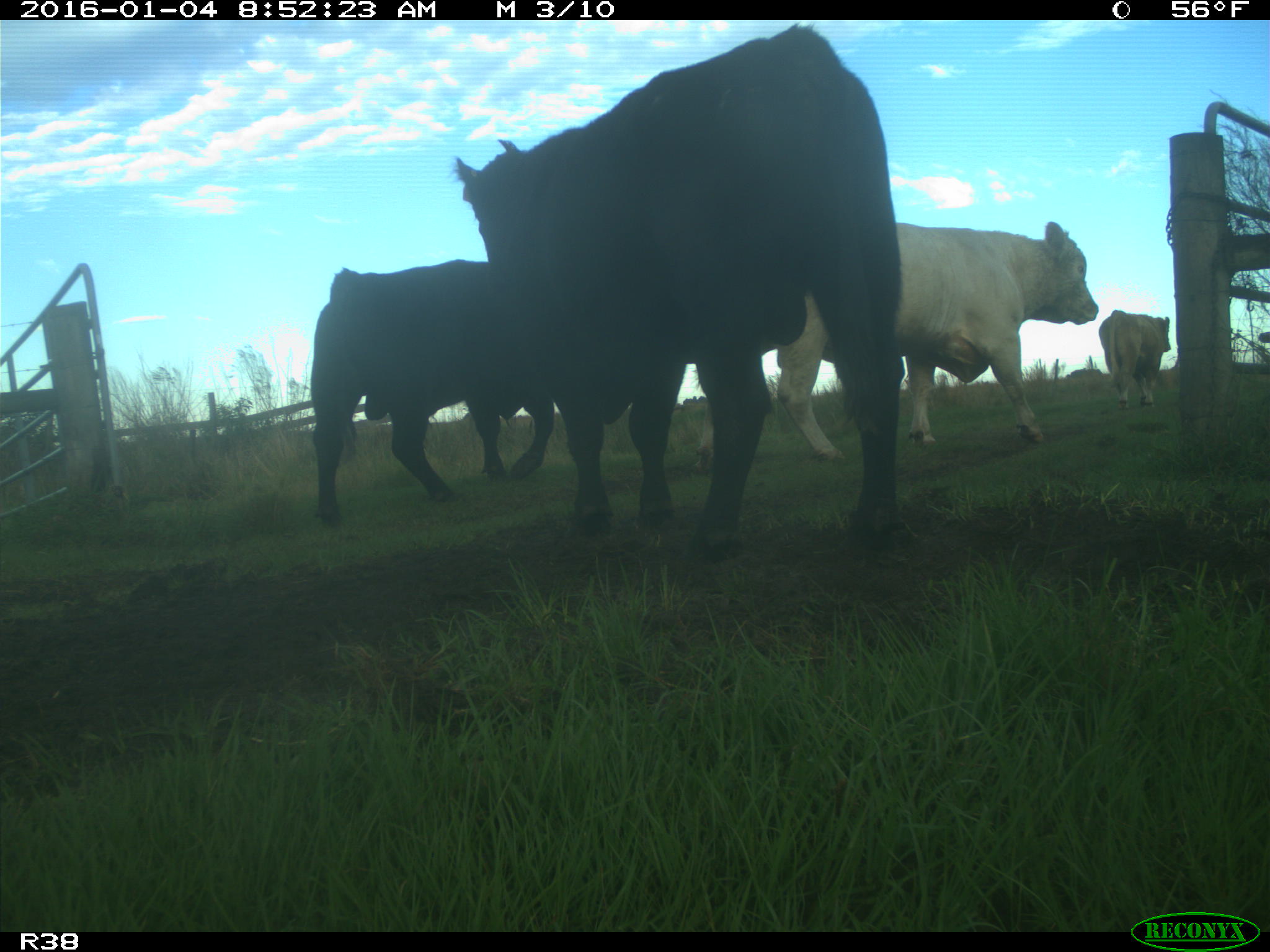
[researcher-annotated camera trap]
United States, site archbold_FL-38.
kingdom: Animalia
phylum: Chordata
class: Mammalia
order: Artiodactyla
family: Bovidae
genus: Bos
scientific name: Bos taurus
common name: domestic cow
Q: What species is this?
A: Bos taurus (domestic cow).